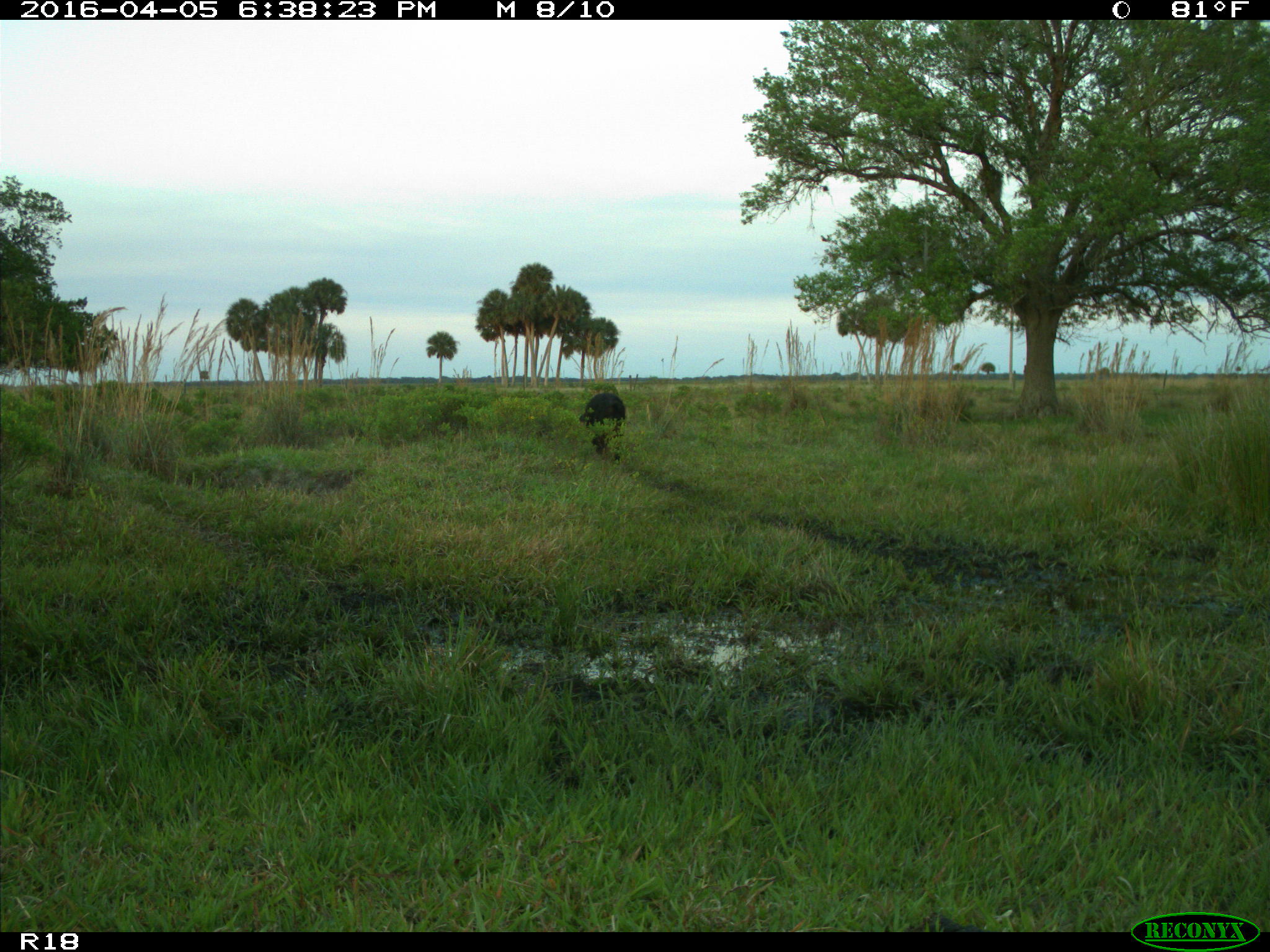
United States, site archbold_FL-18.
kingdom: Animalia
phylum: Chordata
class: Mammalia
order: Artiodactyla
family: Suidae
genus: Sus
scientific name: Sus scrofa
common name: wild boar